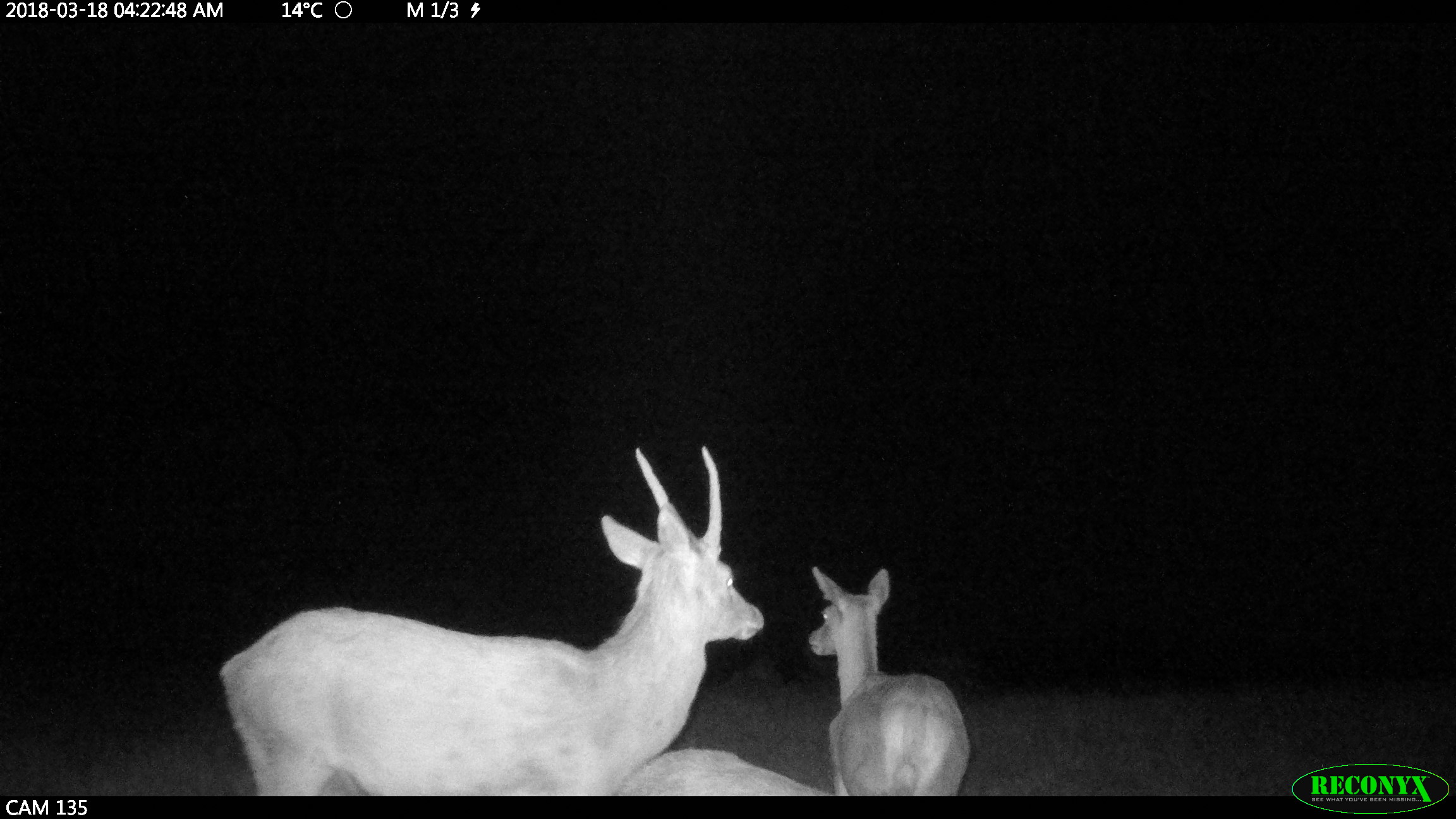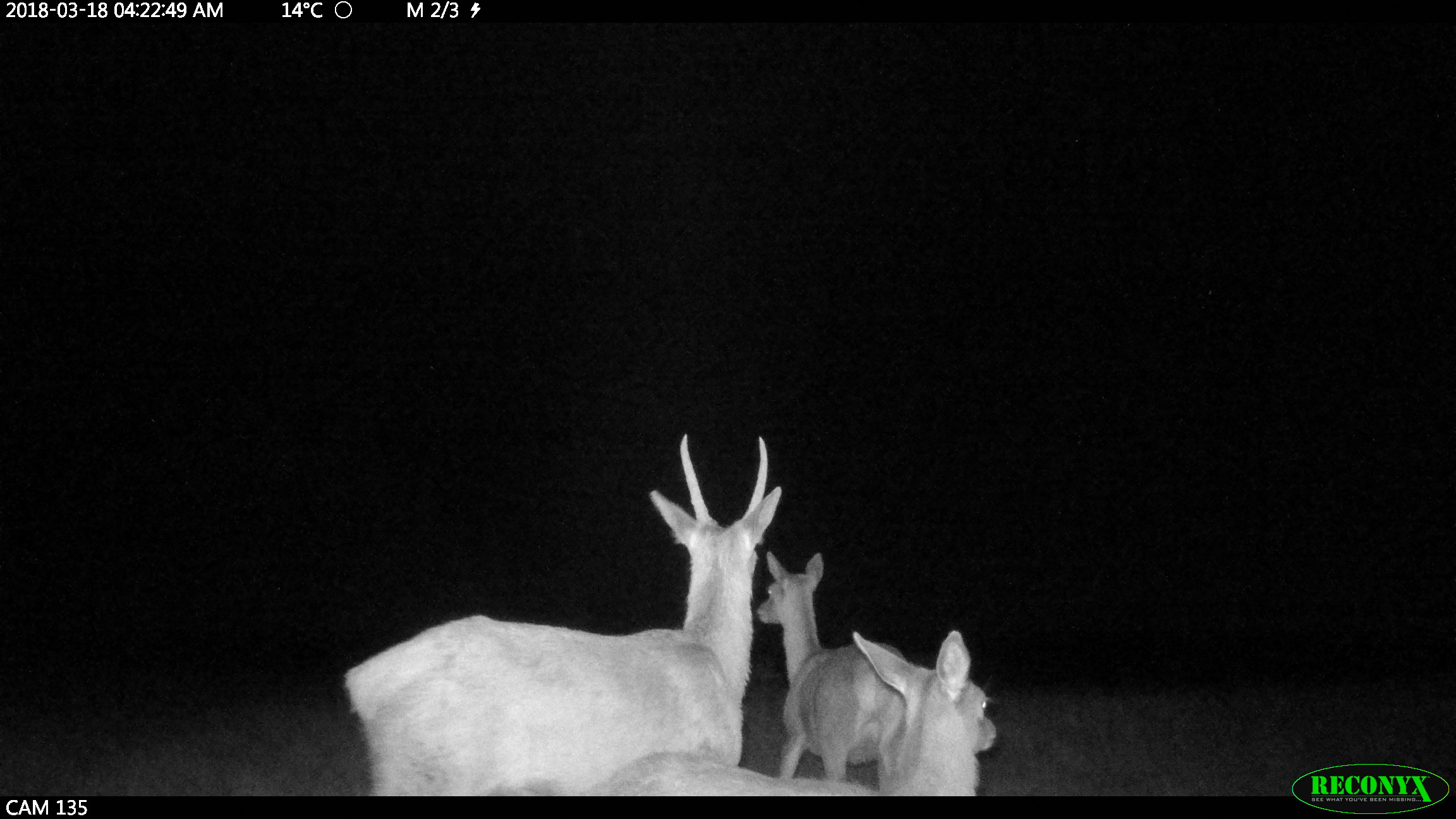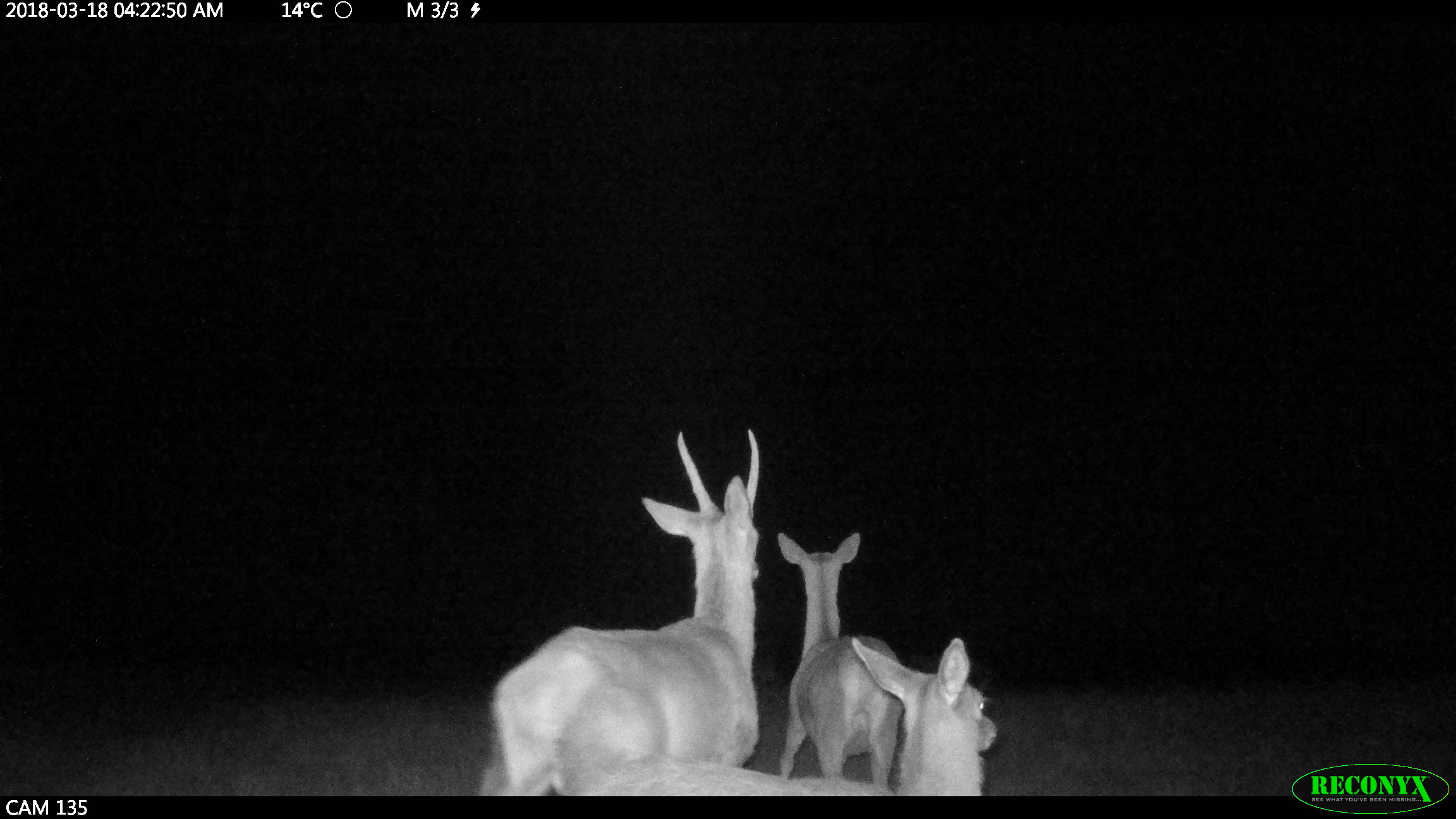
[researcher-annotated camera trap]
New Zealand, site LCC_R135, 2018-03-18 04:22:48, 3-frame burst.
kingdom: Animalia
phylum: Chordata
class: Mammalia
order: Artiodactyla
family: Cervidae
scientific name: Cervidae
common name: deer